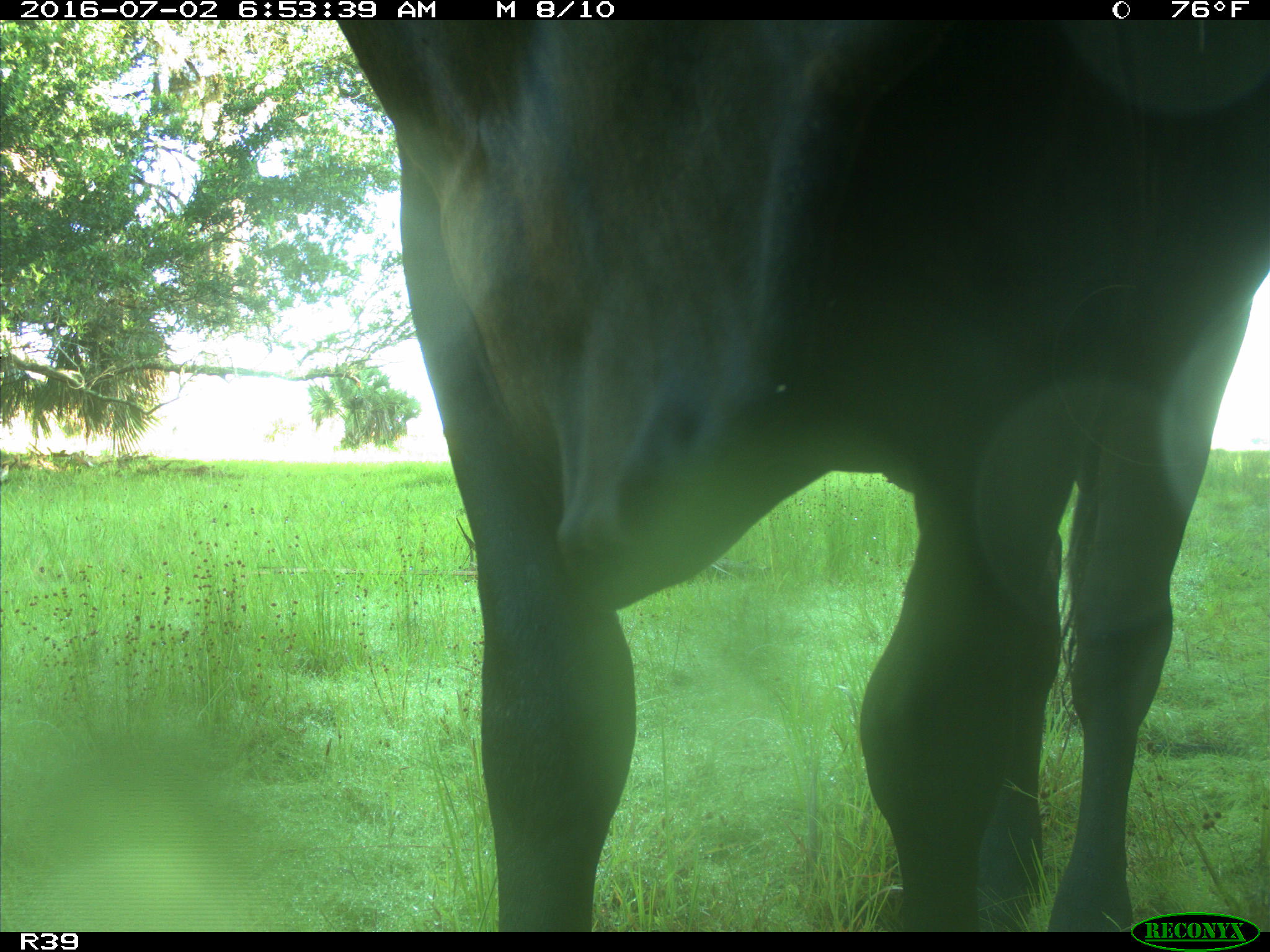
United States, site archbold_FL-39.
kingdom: Animalia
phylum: Chordata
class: Mammalia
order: Artiodactyla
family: Bovidae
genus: Bos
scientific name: Bos taurus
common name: domestic cow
Bos taurus (domestic cow).